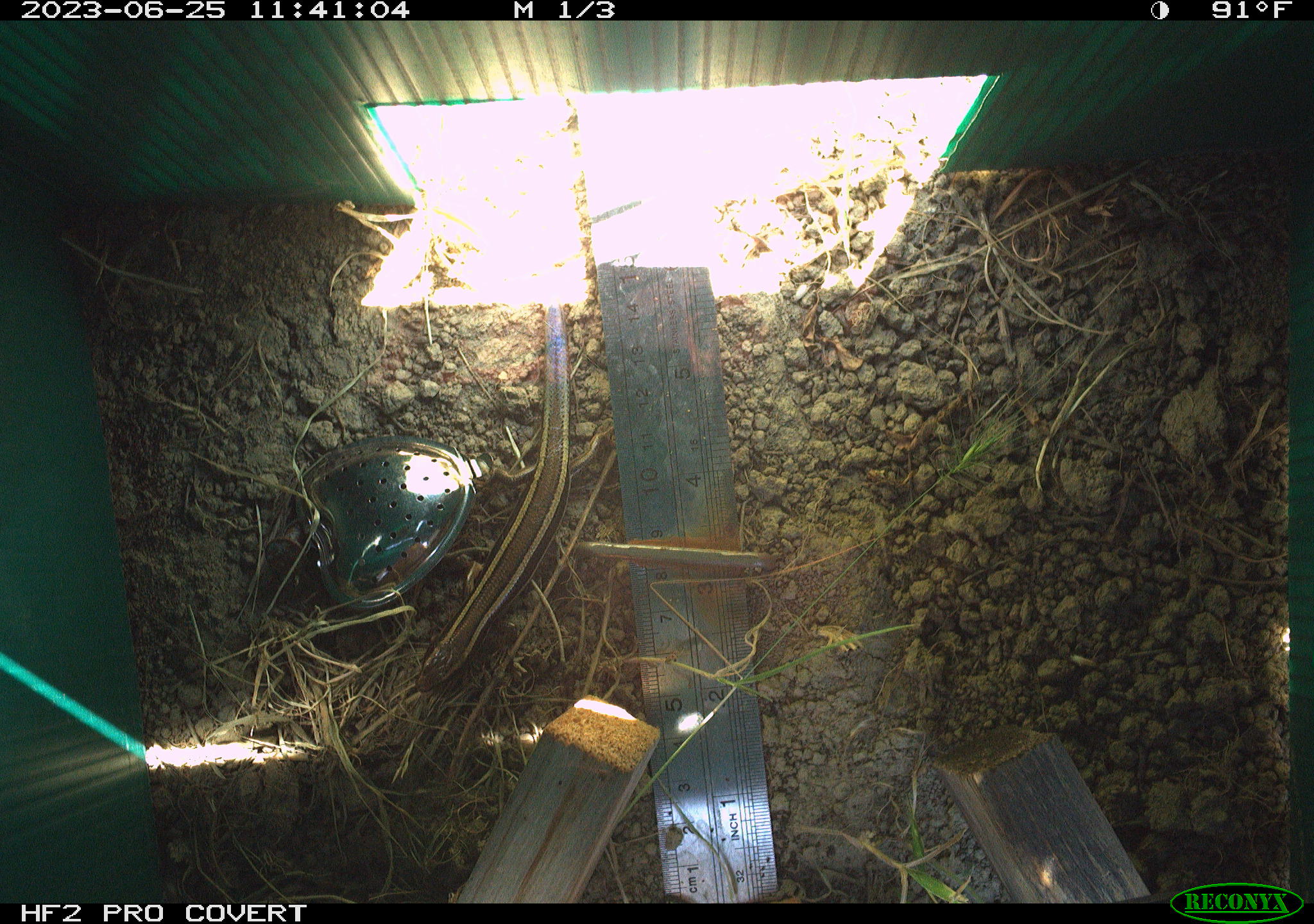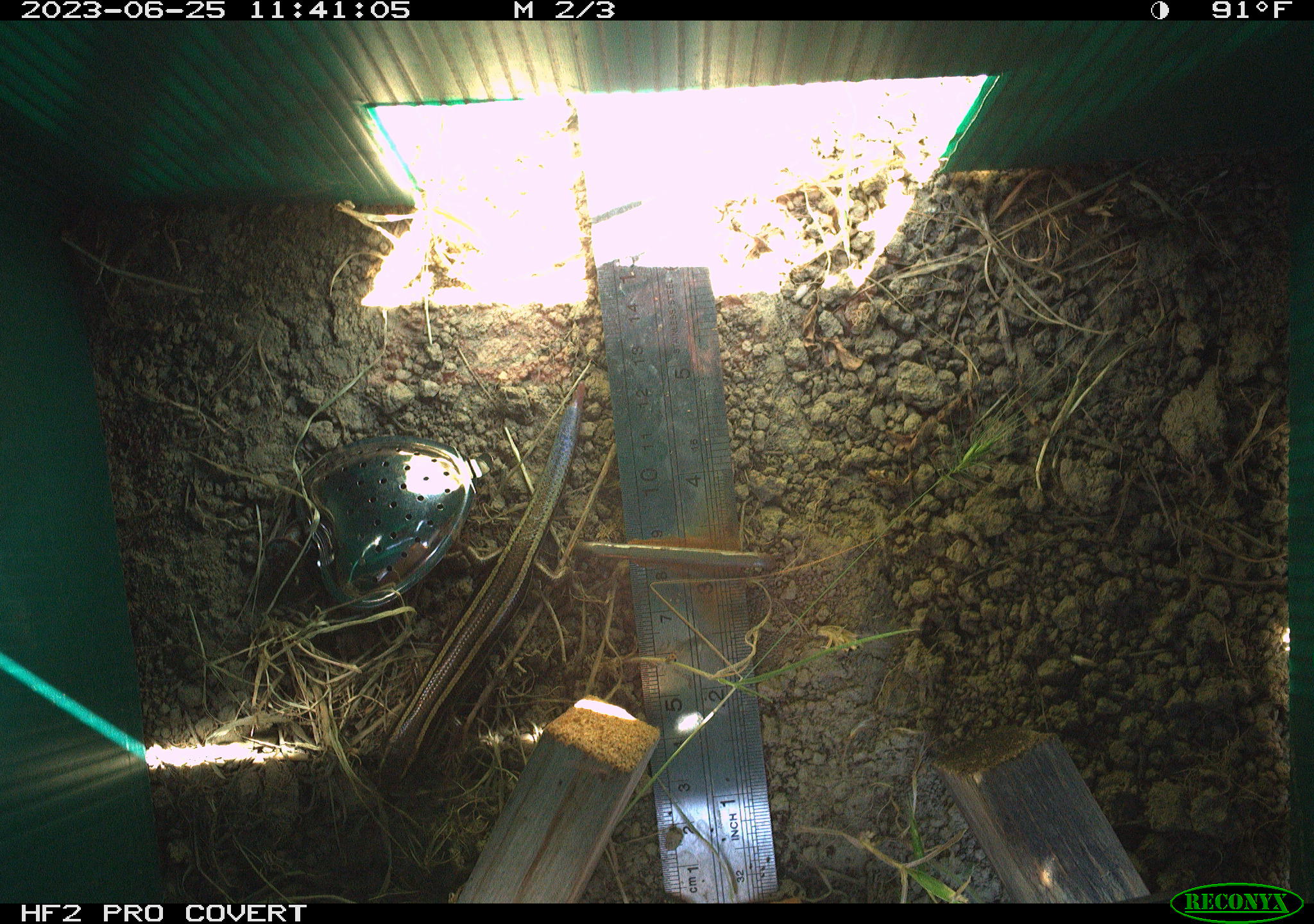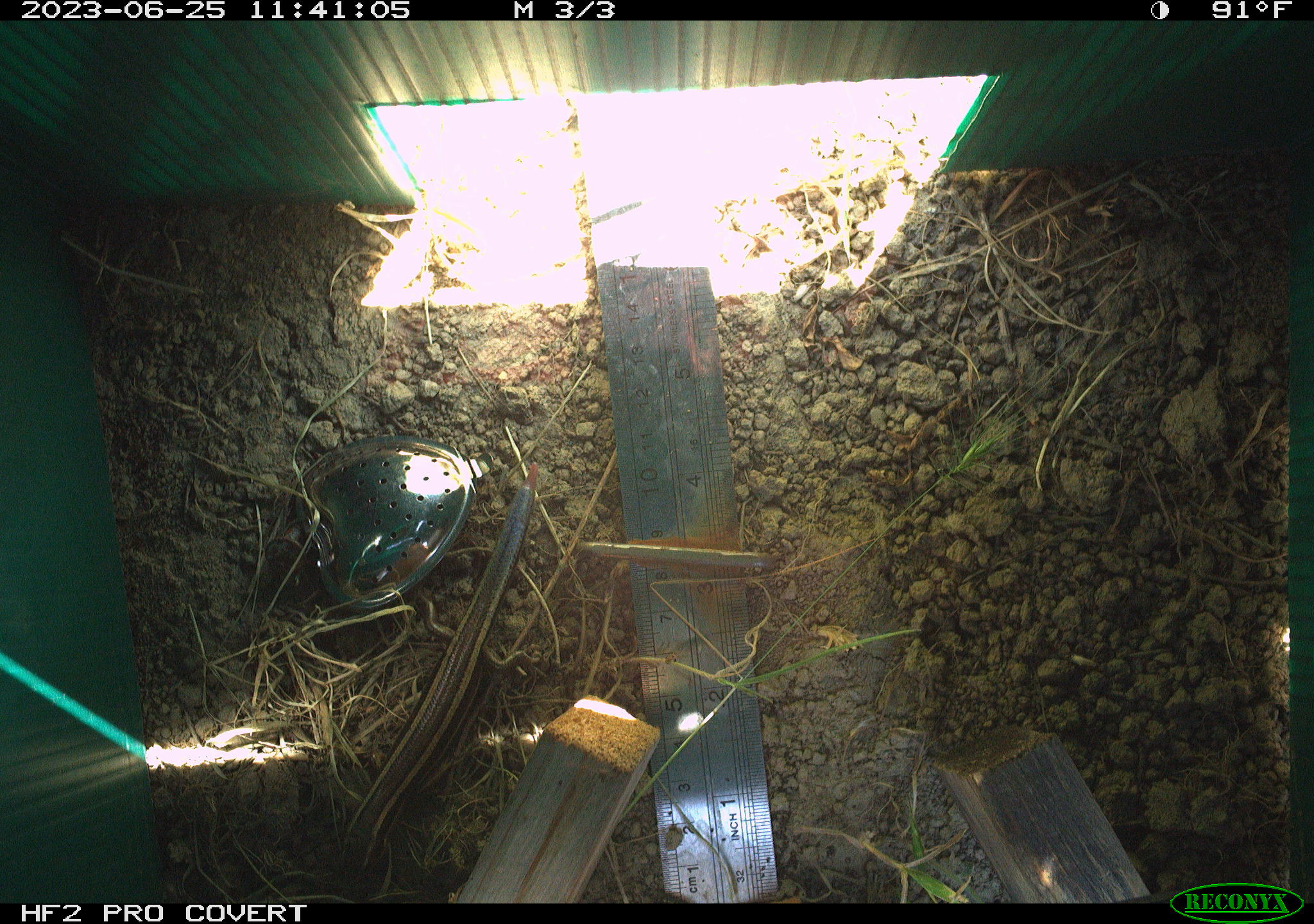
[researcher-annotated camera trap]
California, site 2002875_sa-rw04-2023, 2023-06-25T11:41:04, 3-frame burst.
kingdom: Animalia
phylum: Chordata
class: Reptilia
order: Squamata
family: Scincidae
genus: Plestiodon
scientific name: Plestiodon skiltonianus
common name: western skink